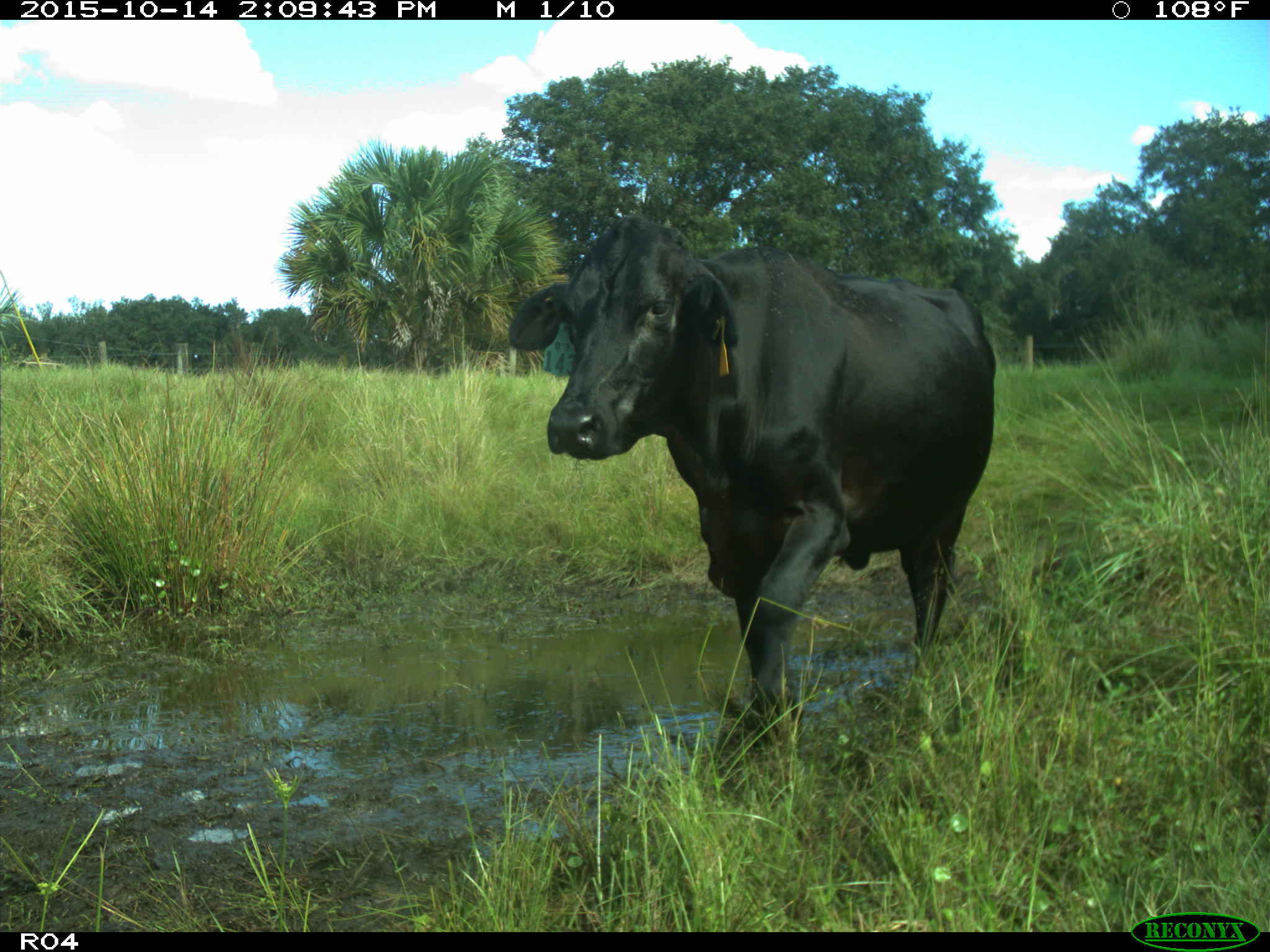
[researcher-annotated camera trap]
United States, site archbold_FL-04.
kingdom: Animalia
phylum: Chordata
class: Mammalia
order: Artiodactyla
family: Bovidae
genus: Bos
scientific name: Bos taurus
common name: domestic cow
Bos taurus (domestic cow).